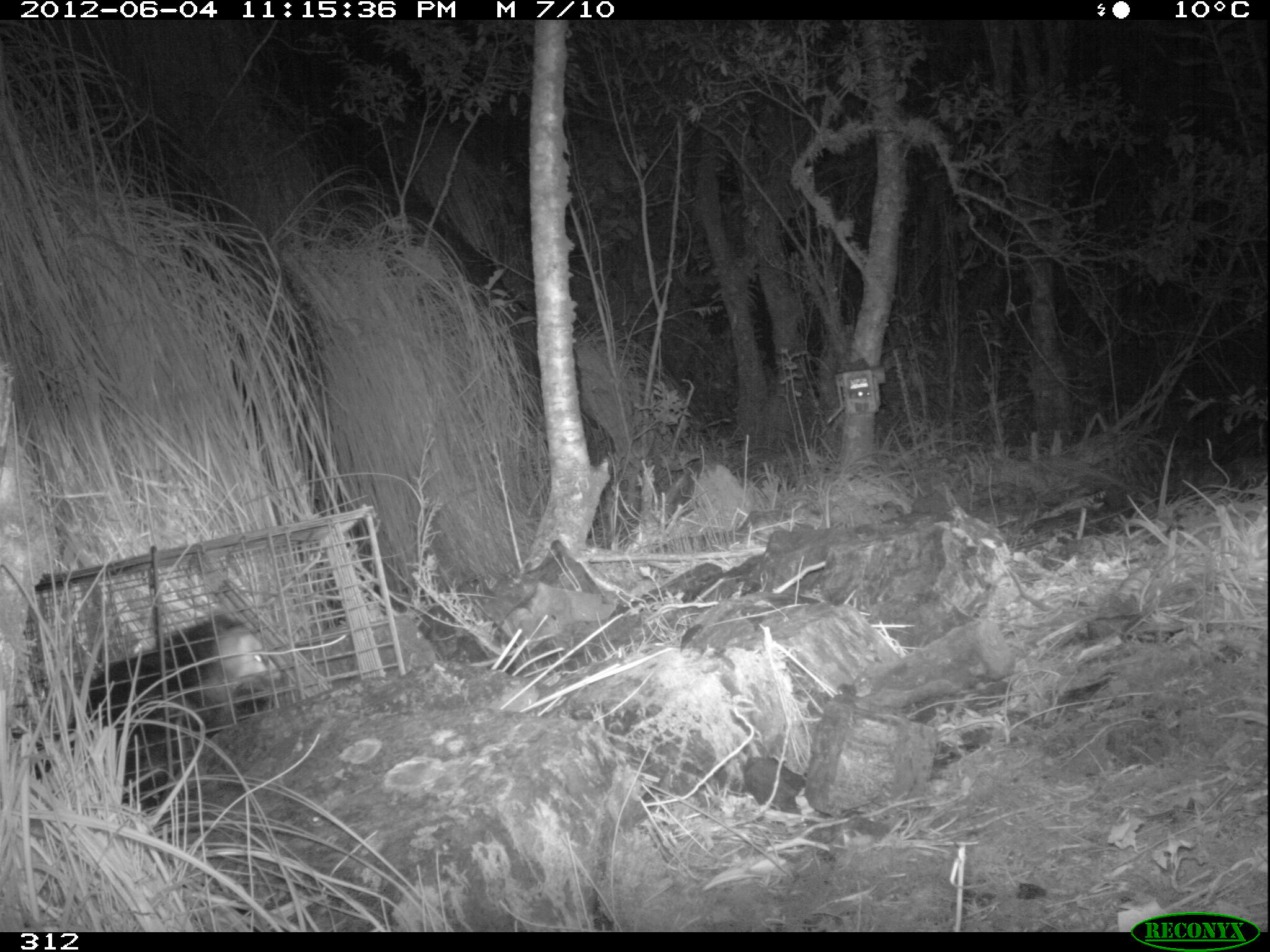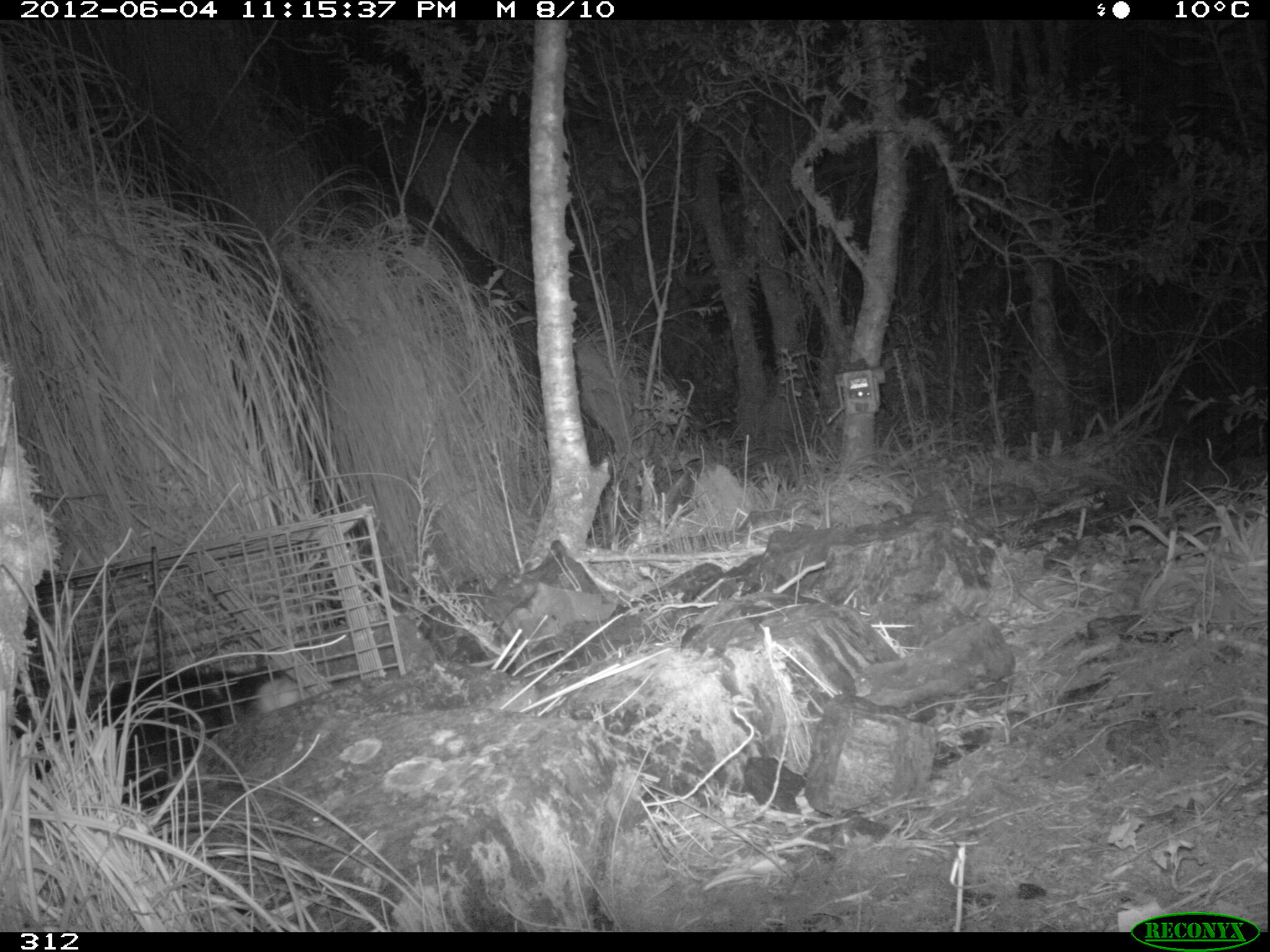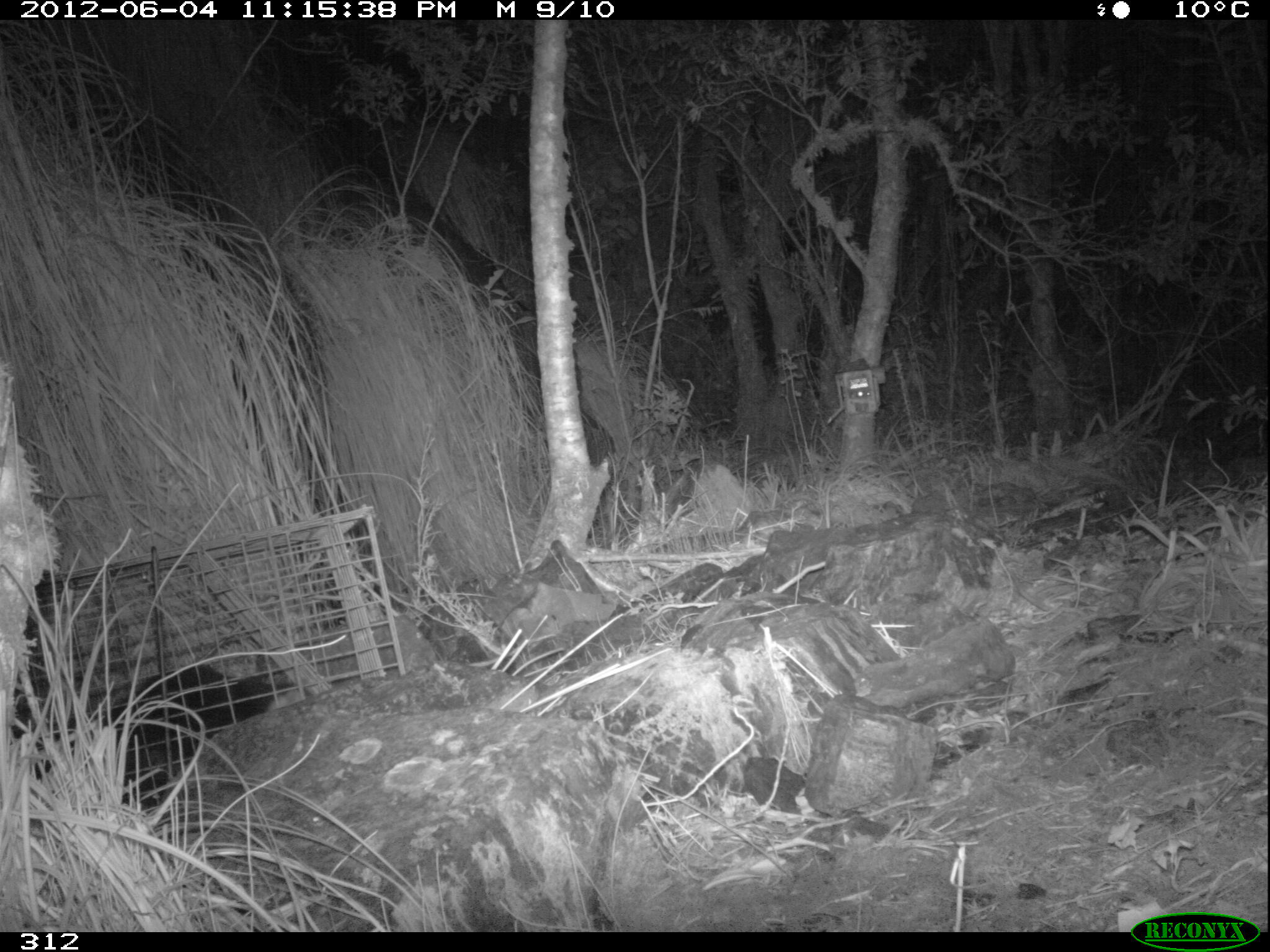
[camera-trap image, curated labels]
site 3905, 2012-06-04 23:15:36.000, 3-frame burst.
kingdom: Animalia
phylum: Chordata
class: Mammalia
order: Didelphimorphia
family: Didelphidae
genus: Didelphis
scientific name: Didelphis pernigra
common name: andean white-eared opossum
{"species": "Didelphis pernigra (andean white-eared opossum)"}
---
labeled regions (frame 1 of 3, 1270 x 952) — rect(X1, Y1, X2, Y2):
didelphis pernigra: rect(30, 606, 277, 806)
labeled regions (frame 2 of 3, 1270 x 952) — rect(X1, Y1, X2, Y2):
didelphis pernigra: rect(10, 660, 308, 806)